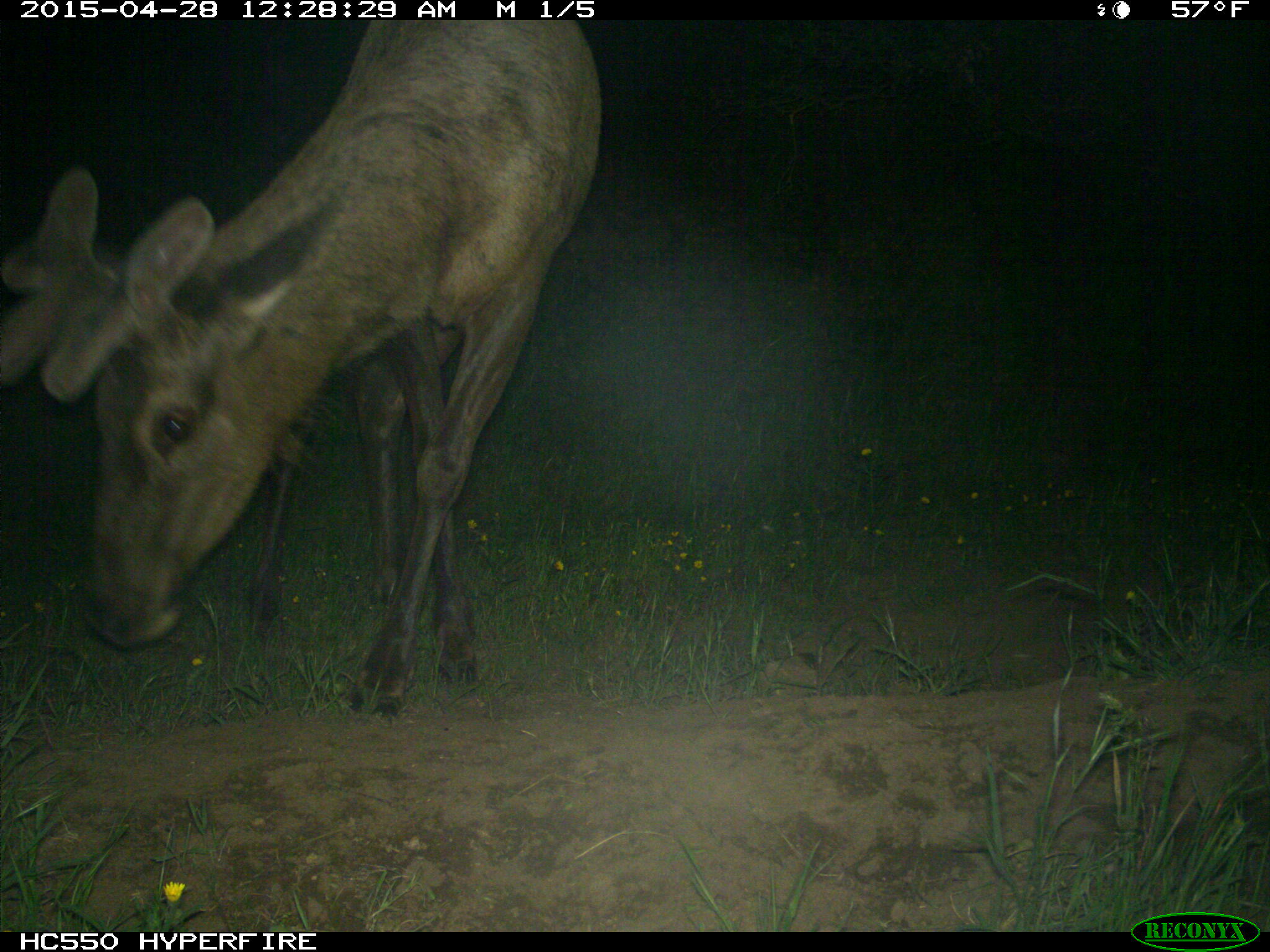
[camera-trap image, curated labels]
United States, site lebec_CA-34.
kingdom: Animalia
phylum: Chordata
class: Mammalia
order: Artiodactyla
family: Cervidae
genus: Cervus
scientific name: Cervus canadensis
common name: elk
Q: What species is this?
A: Cervus canadensis (elk).